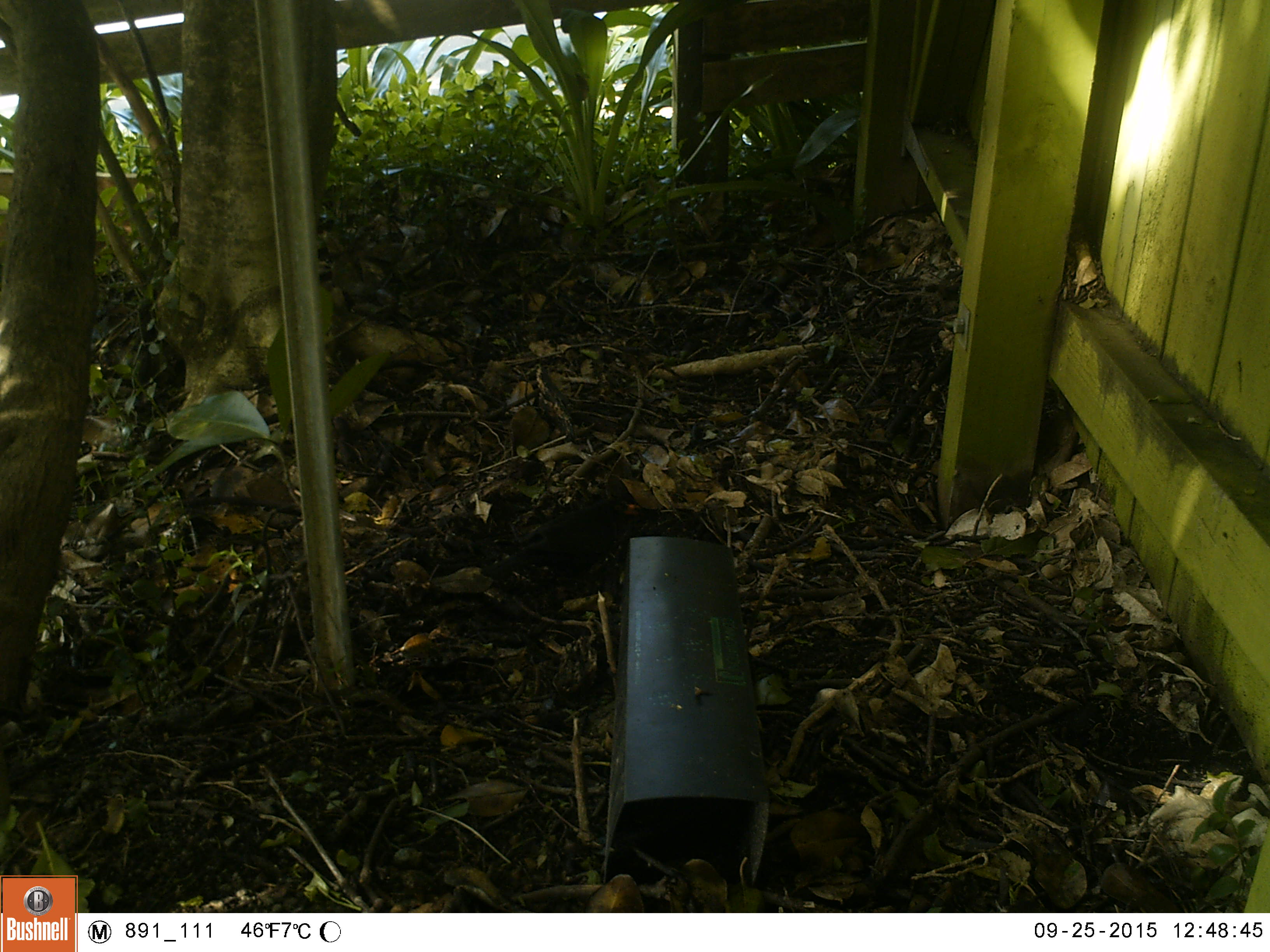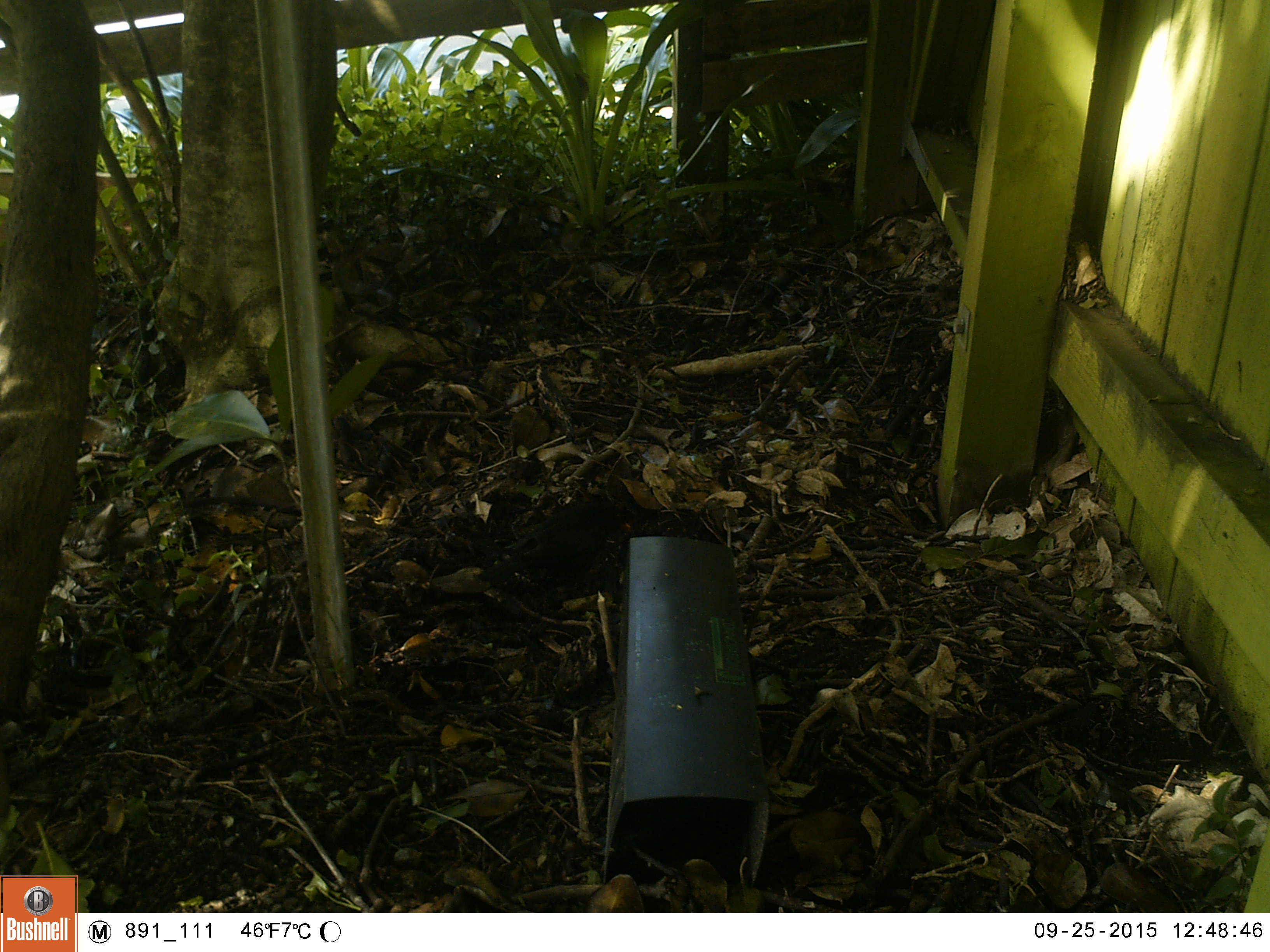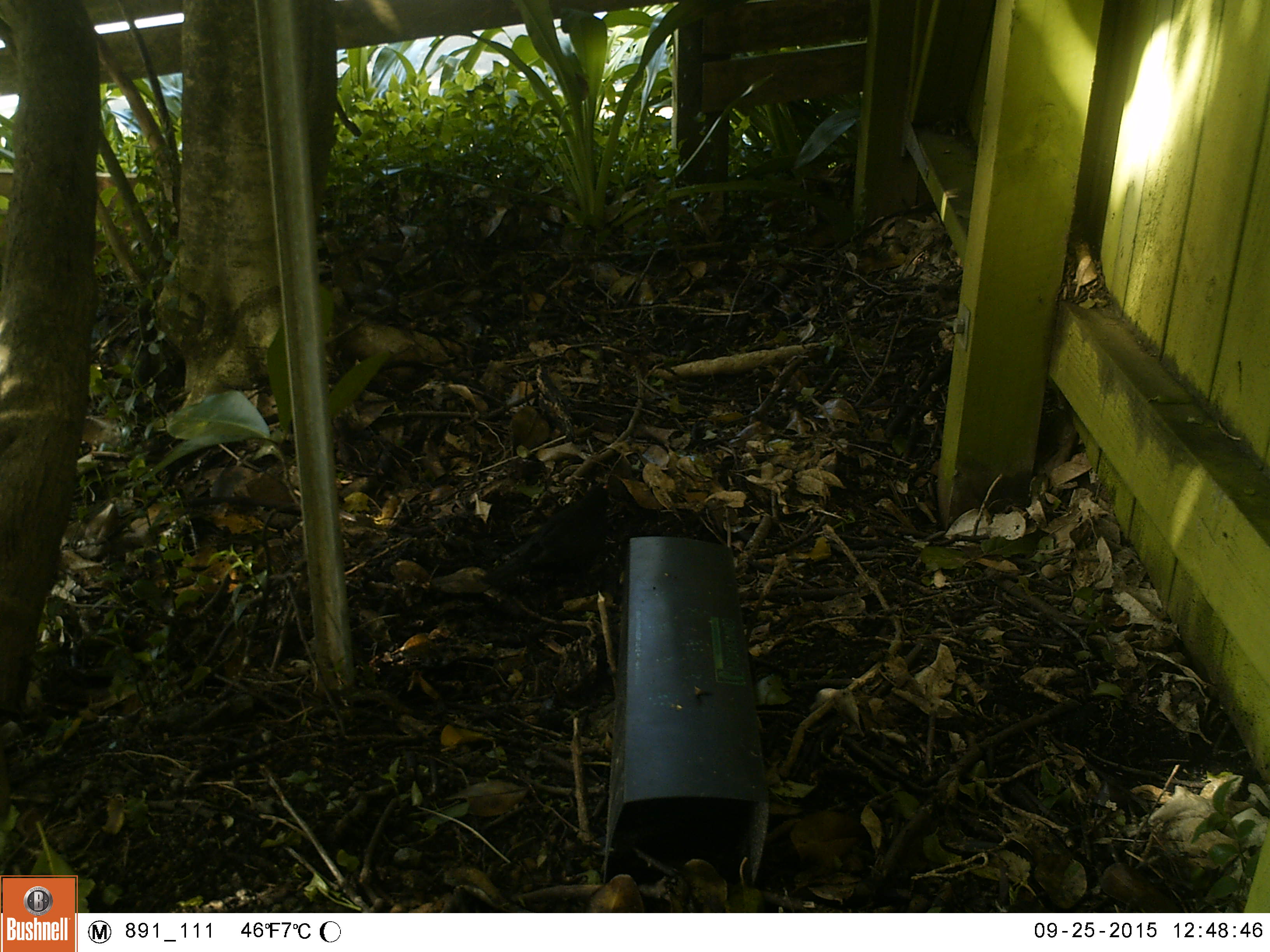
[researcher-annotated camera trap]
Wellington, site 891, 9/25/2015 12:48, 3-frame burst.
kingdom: Animalia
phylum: Chordata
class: Aves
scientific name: Aves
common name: bird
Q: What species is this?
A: Bird (Aves).